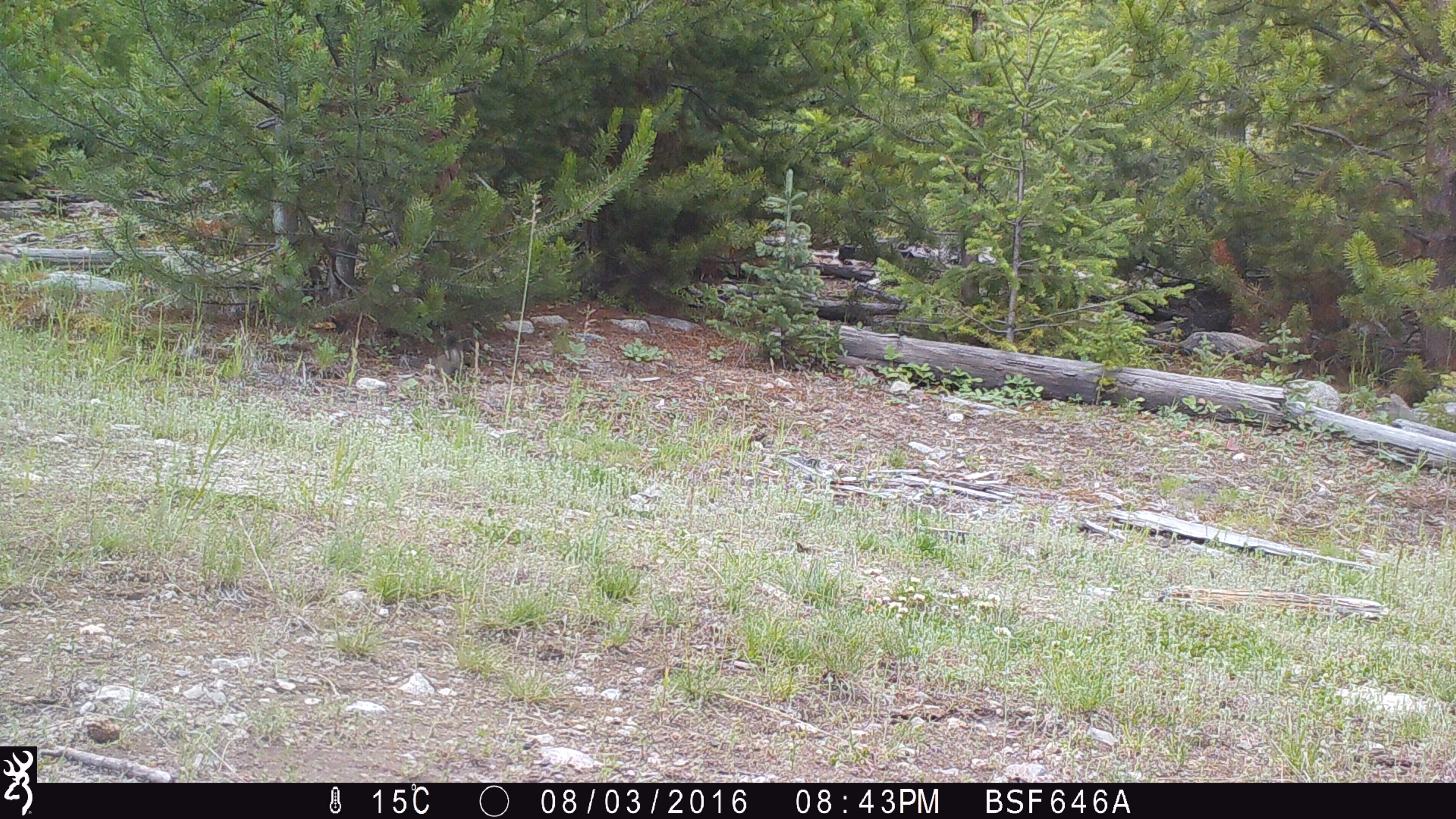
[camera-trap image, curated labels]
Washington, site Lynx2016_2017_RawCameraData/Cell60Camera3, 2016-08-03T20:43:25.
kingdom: Animalia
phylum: Chordata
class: Mammalia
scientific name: Mammalia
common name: small mammal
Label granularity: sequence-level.